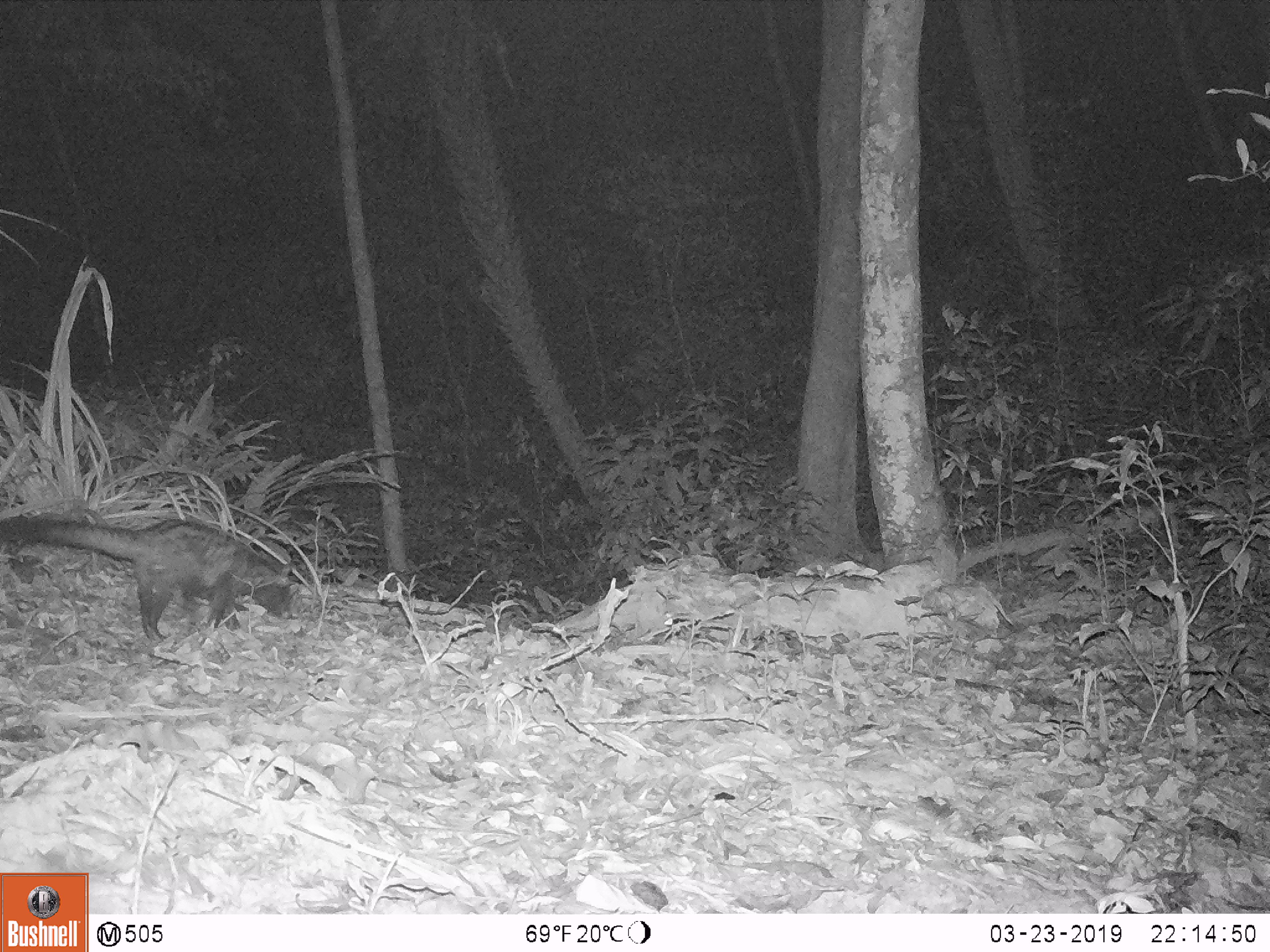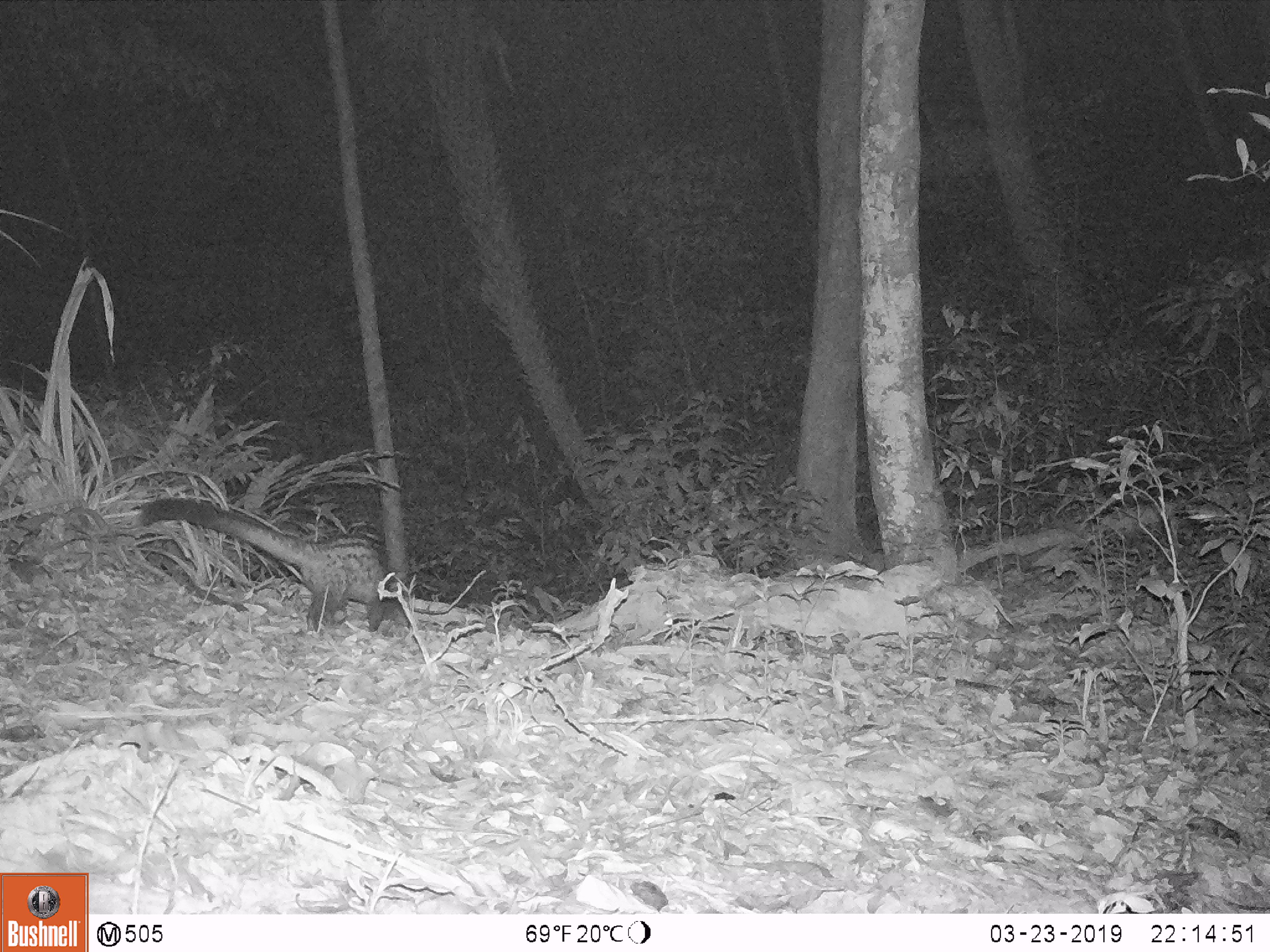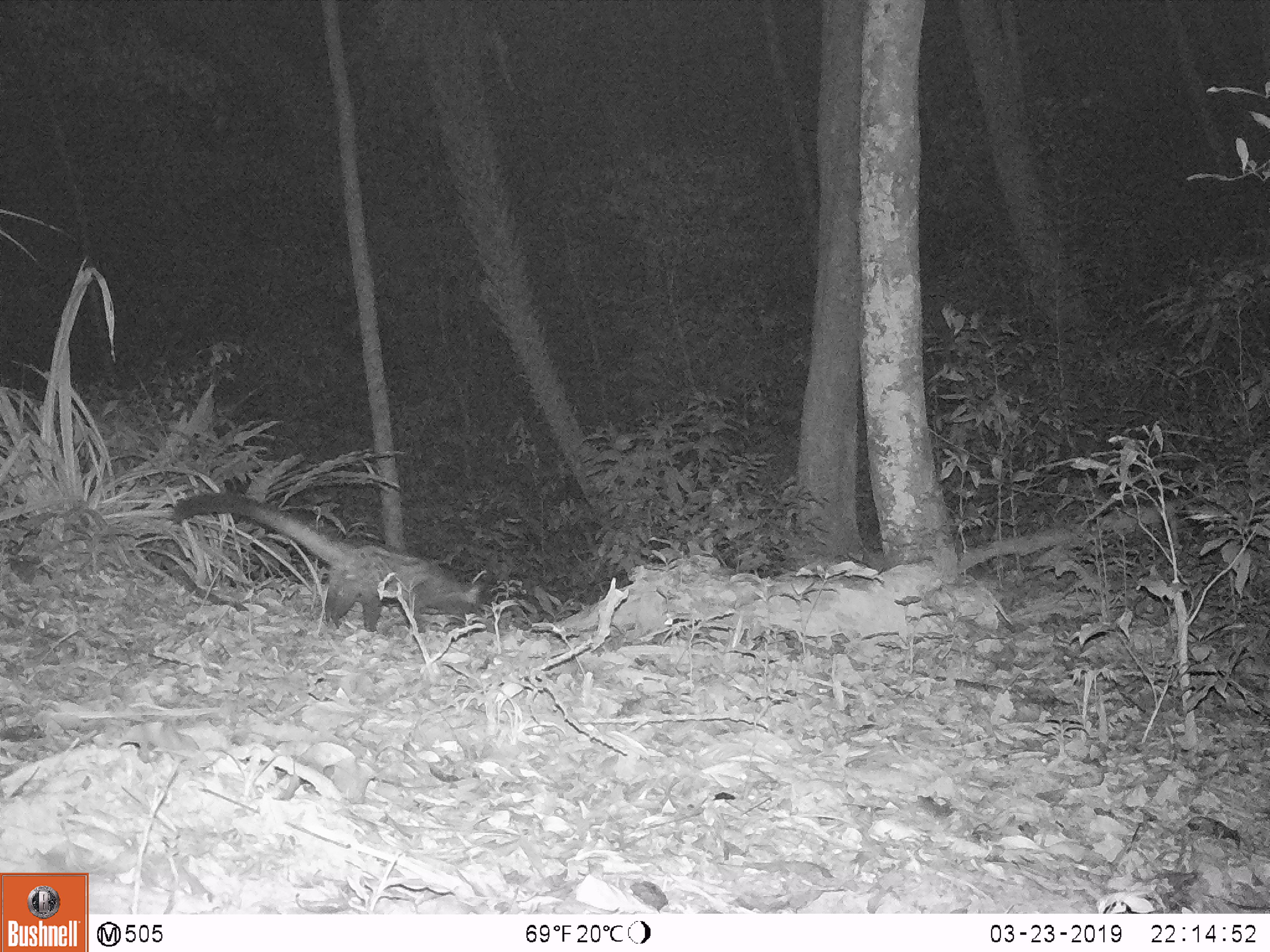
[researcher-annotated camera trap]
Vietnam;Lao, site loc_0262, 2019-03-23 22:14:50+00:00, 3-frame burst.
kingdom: Animalia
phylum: Chordata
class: Mammalia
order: Carnivora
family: Viverridae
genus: Paradoxurus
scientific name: Paradoxurus hermaphroditus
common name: common palm civet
Common palm civet (Paradoxurus hermaphroditus). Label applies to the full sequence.